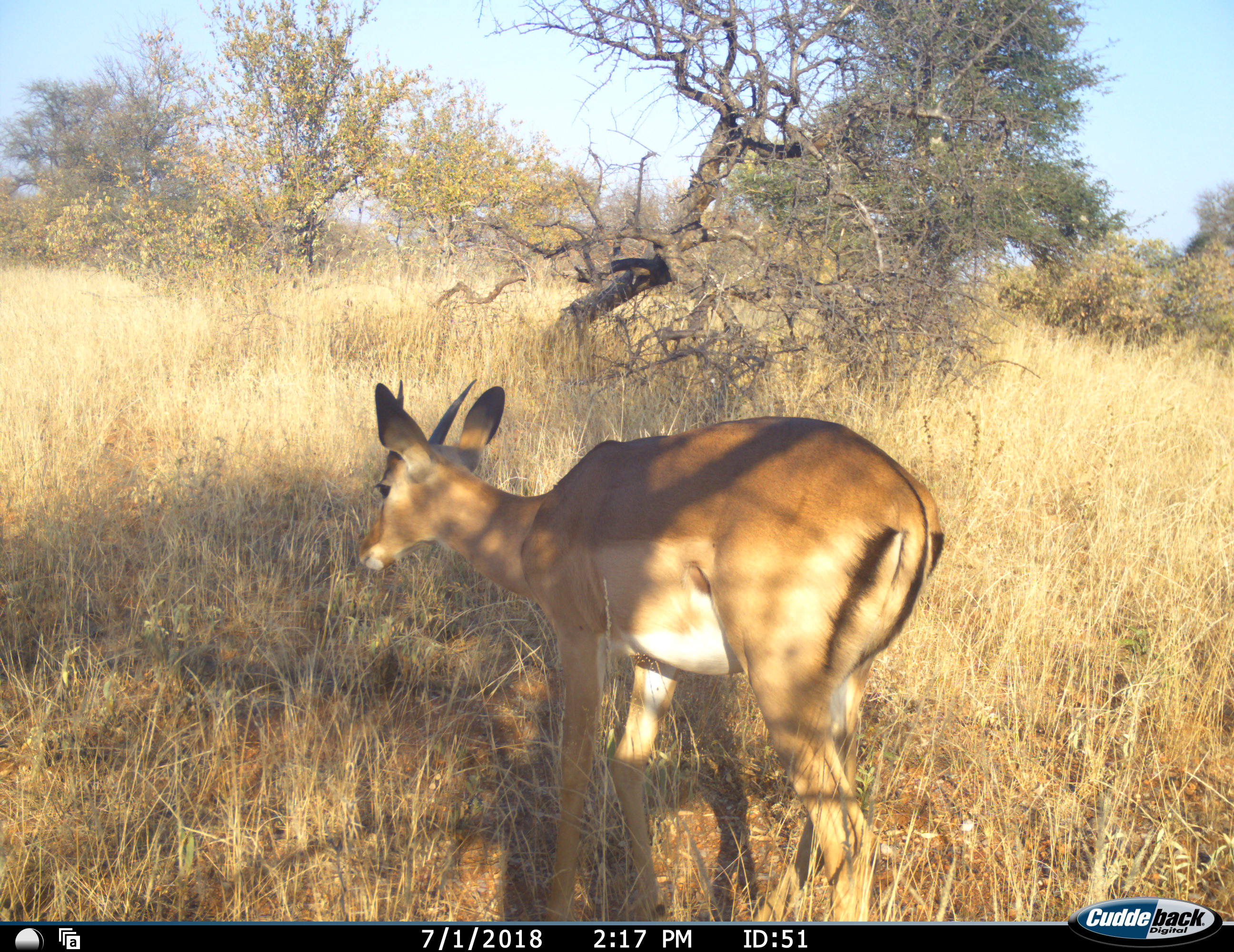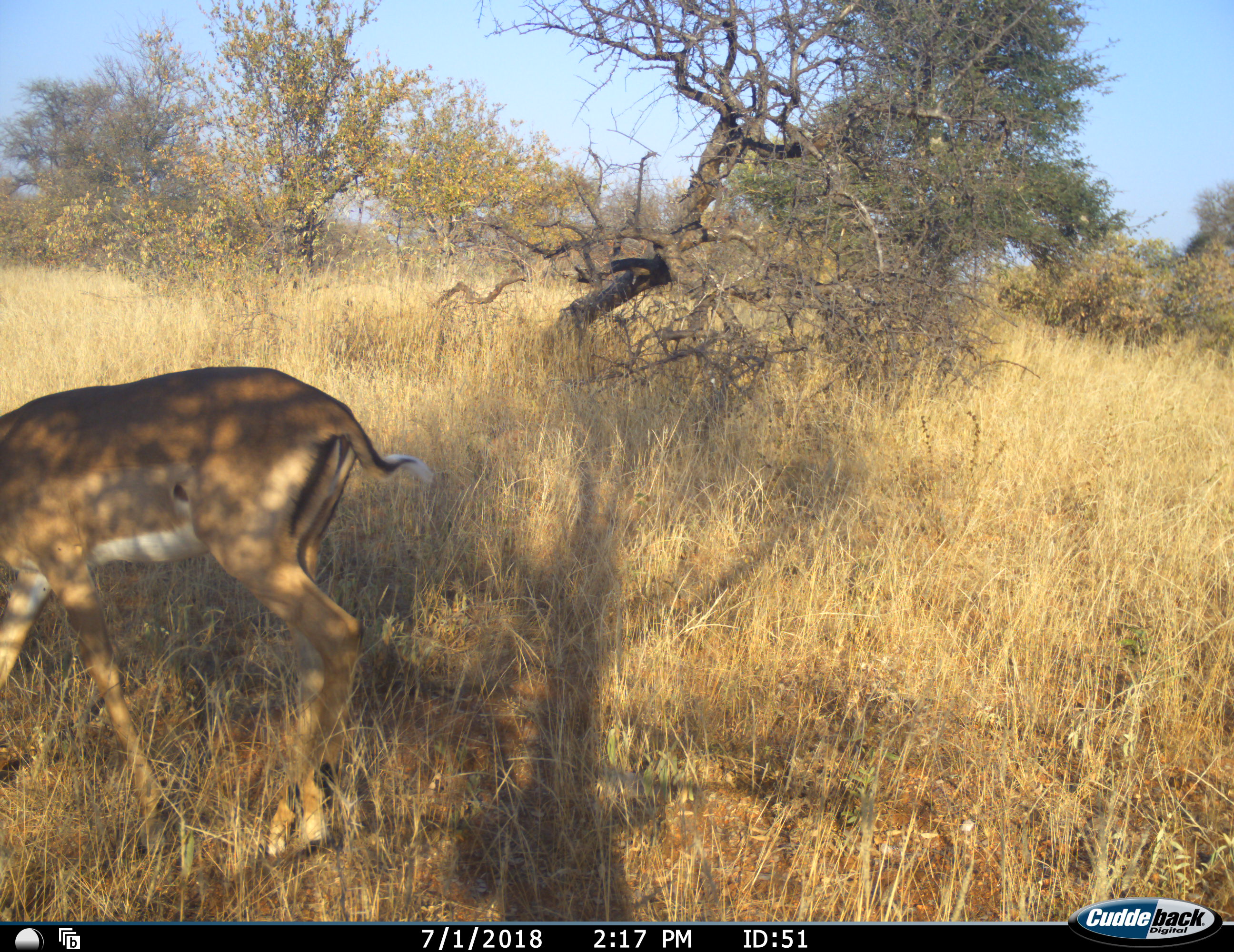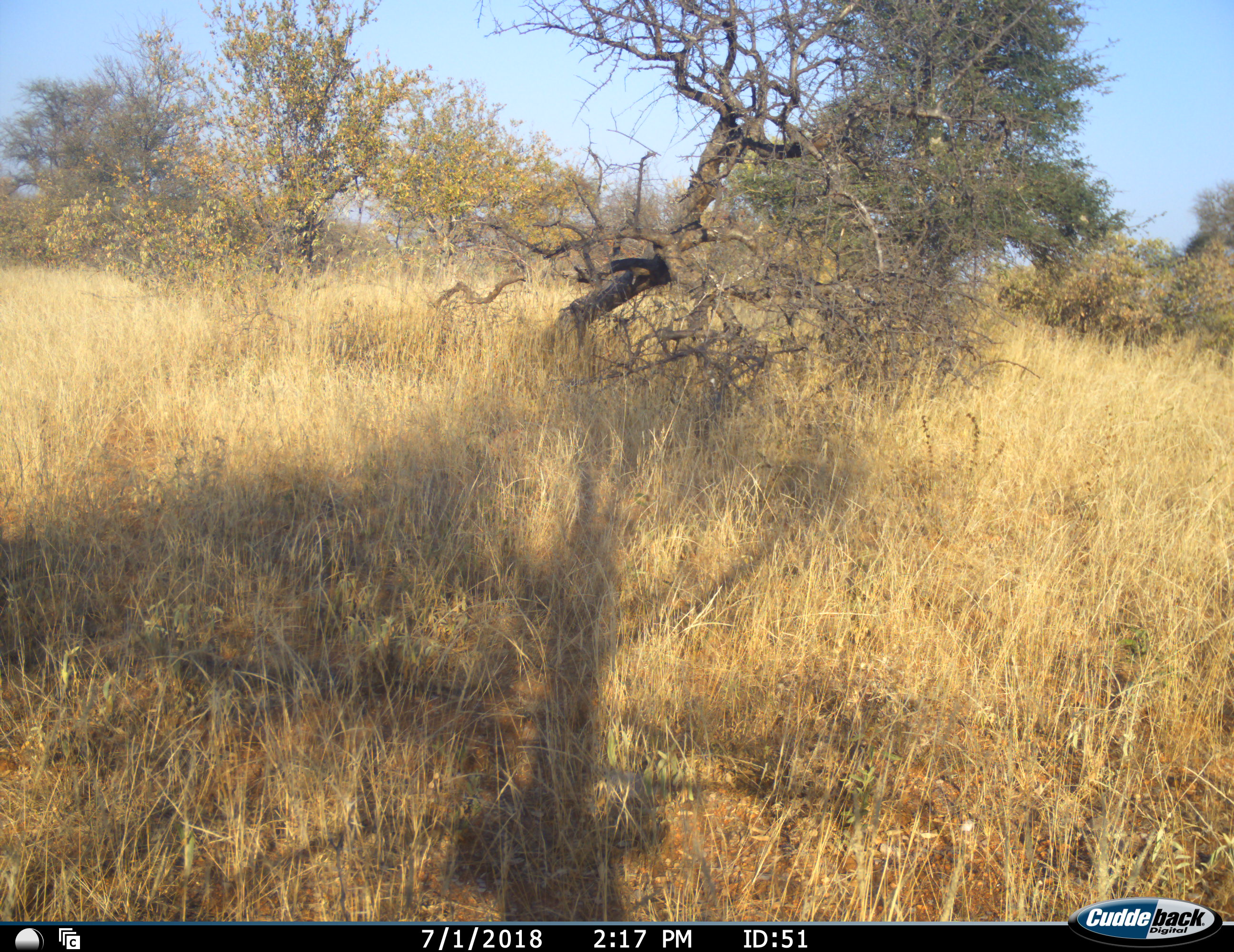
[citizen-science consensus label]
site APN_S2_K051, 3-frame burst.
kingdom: Animalia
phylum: Chordata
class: Mammalia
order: Artiodactyla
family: Bovidae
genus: Aepyceros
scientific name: Aepyceros melampus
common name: impala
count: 1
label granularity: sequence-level